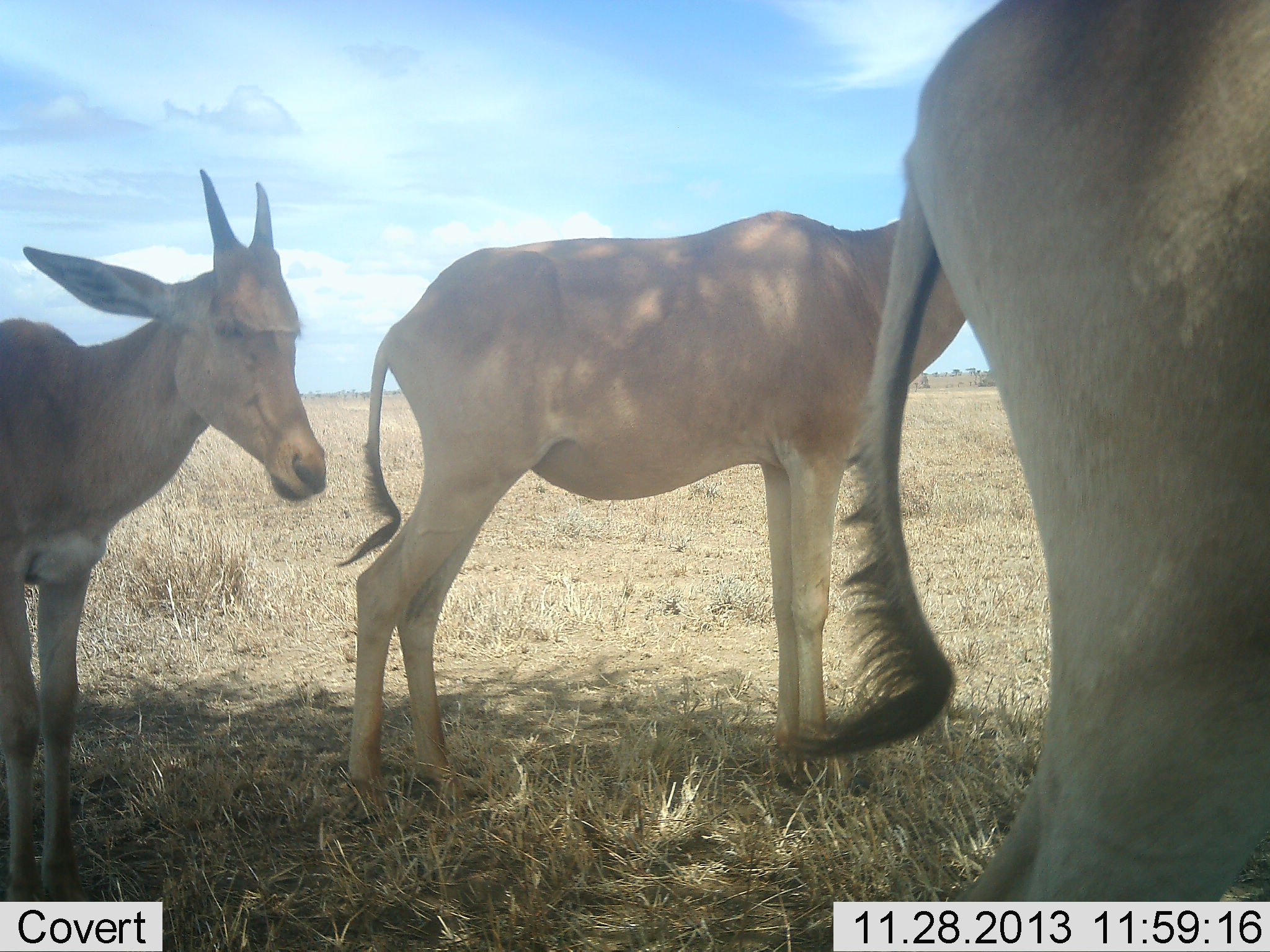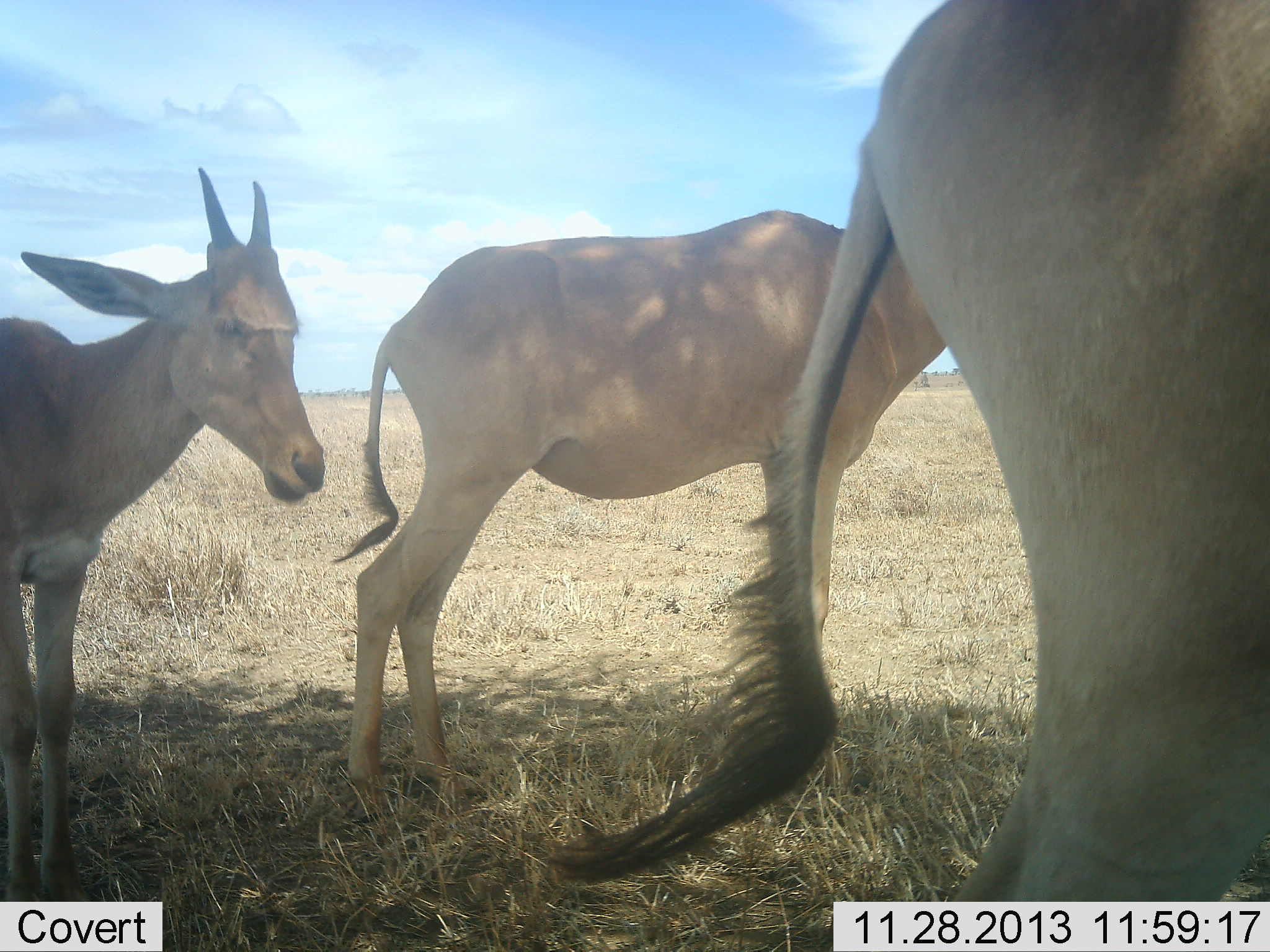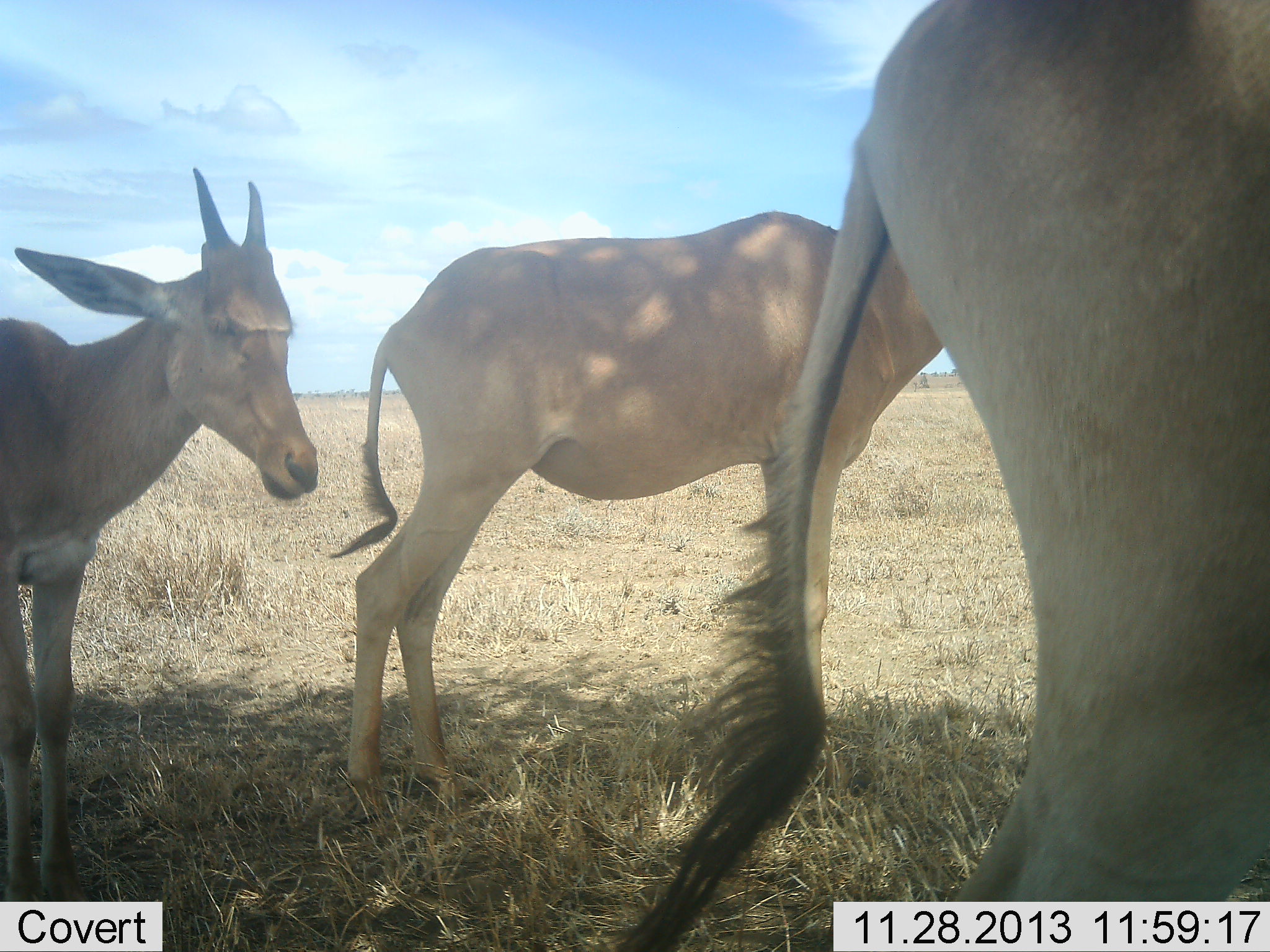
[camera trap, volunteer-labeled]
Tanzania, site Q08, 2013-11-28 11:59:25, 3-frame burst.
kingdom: Animalia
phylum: Chordata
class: Mammalia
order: Artiodactyla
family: Bovidae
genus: Alcelaphus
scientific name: Alcelaphus buselaphus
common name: hartebeest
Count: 3.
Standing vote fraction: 100%.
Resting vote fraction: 0%.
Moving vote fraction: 0%.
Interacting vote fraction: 0%.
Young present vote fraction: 40%.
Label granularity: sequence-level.